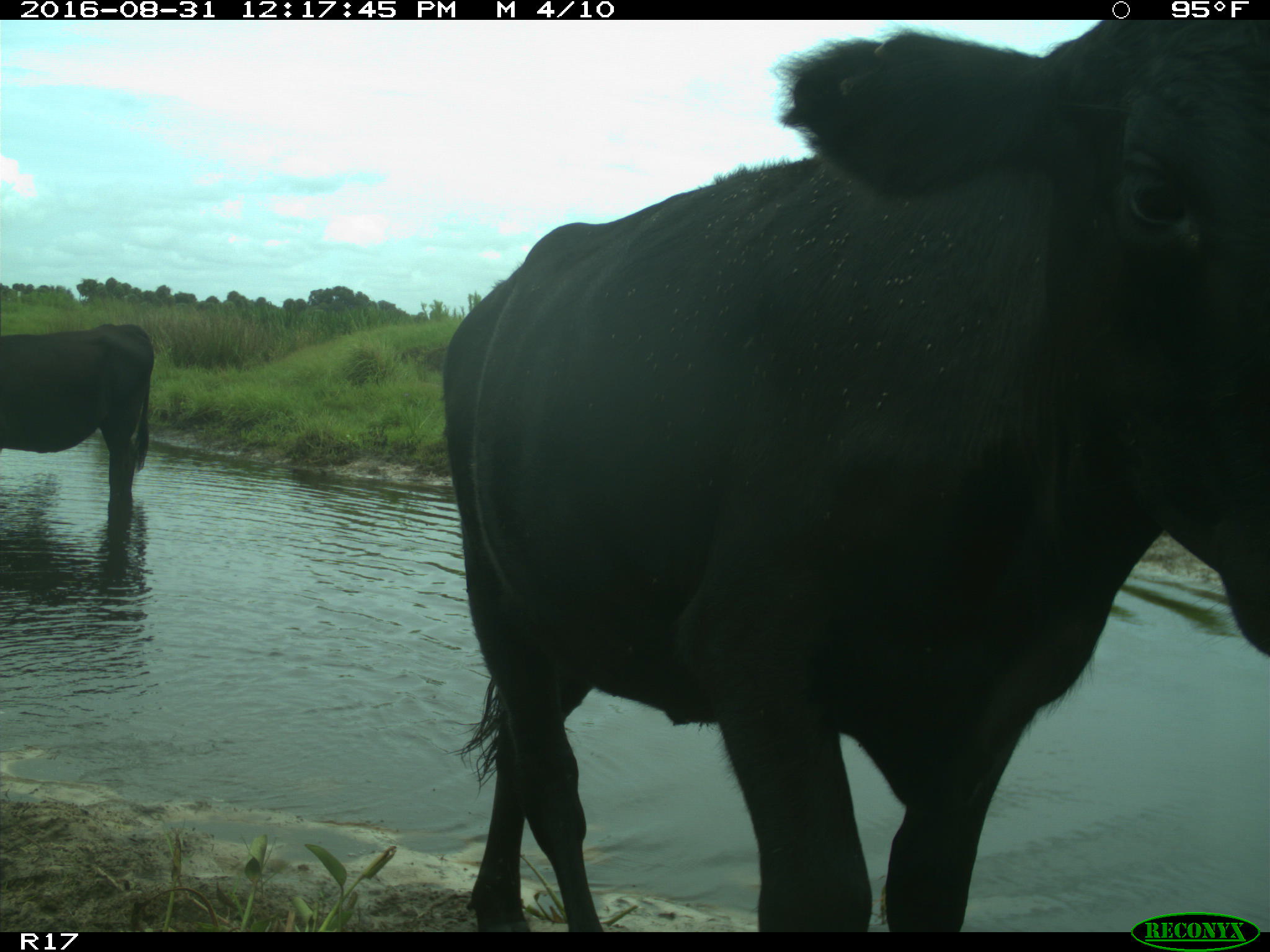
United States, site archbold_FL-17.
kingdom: Animalia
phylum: Chordata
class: Mammalia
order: Artiodactyla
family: Bovidae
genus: Bos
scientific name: Bos taurus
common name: domestic cow